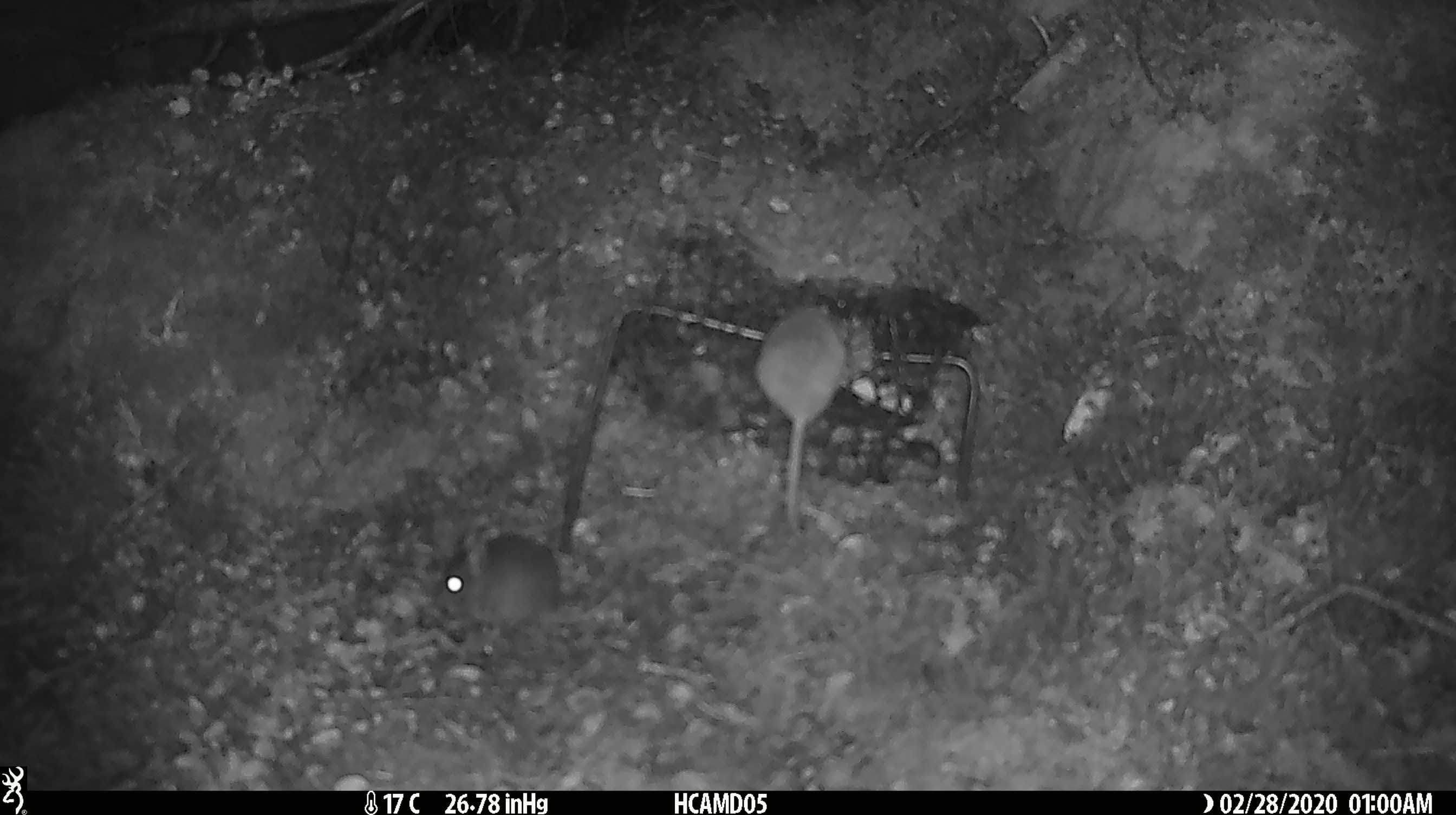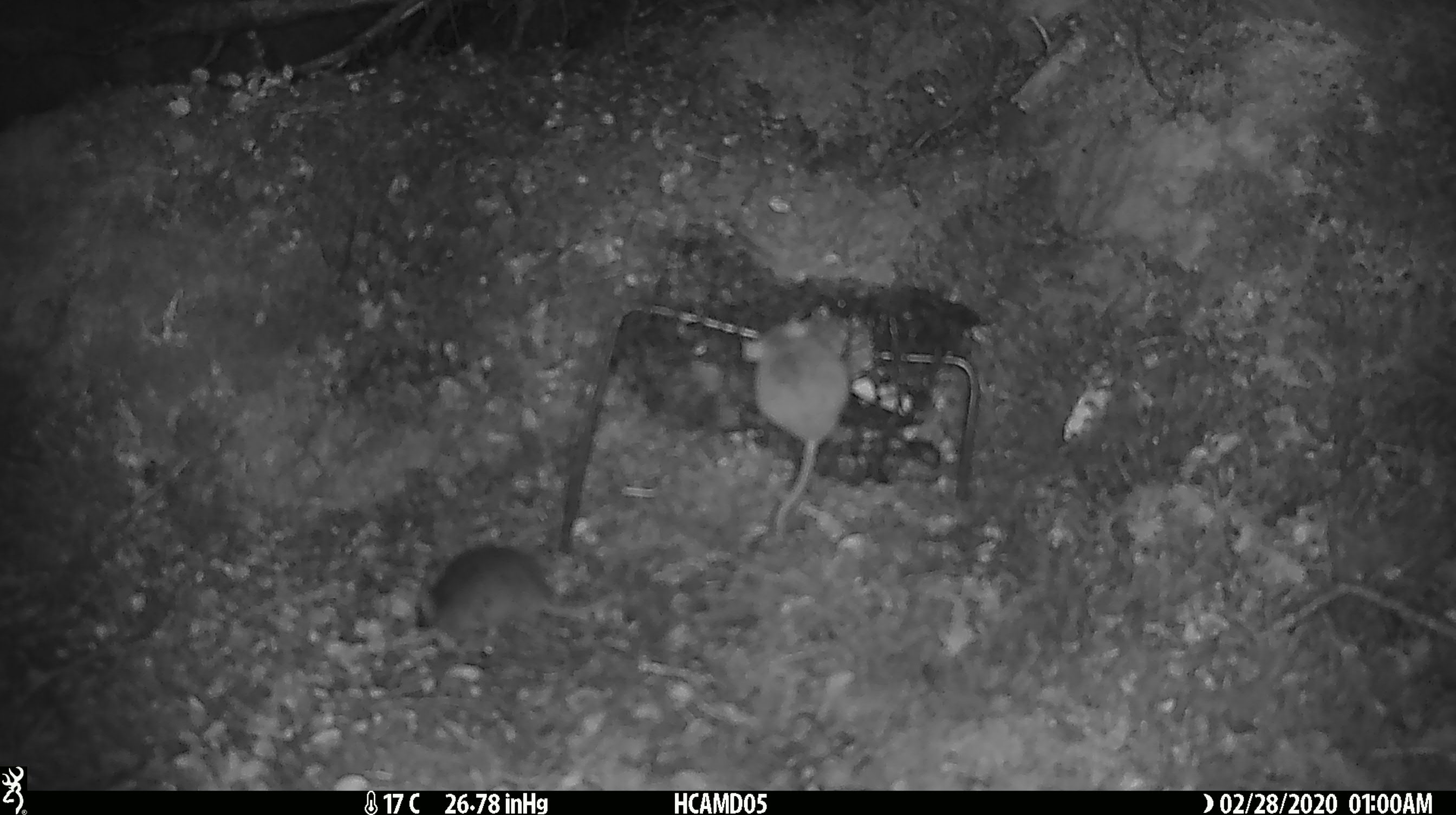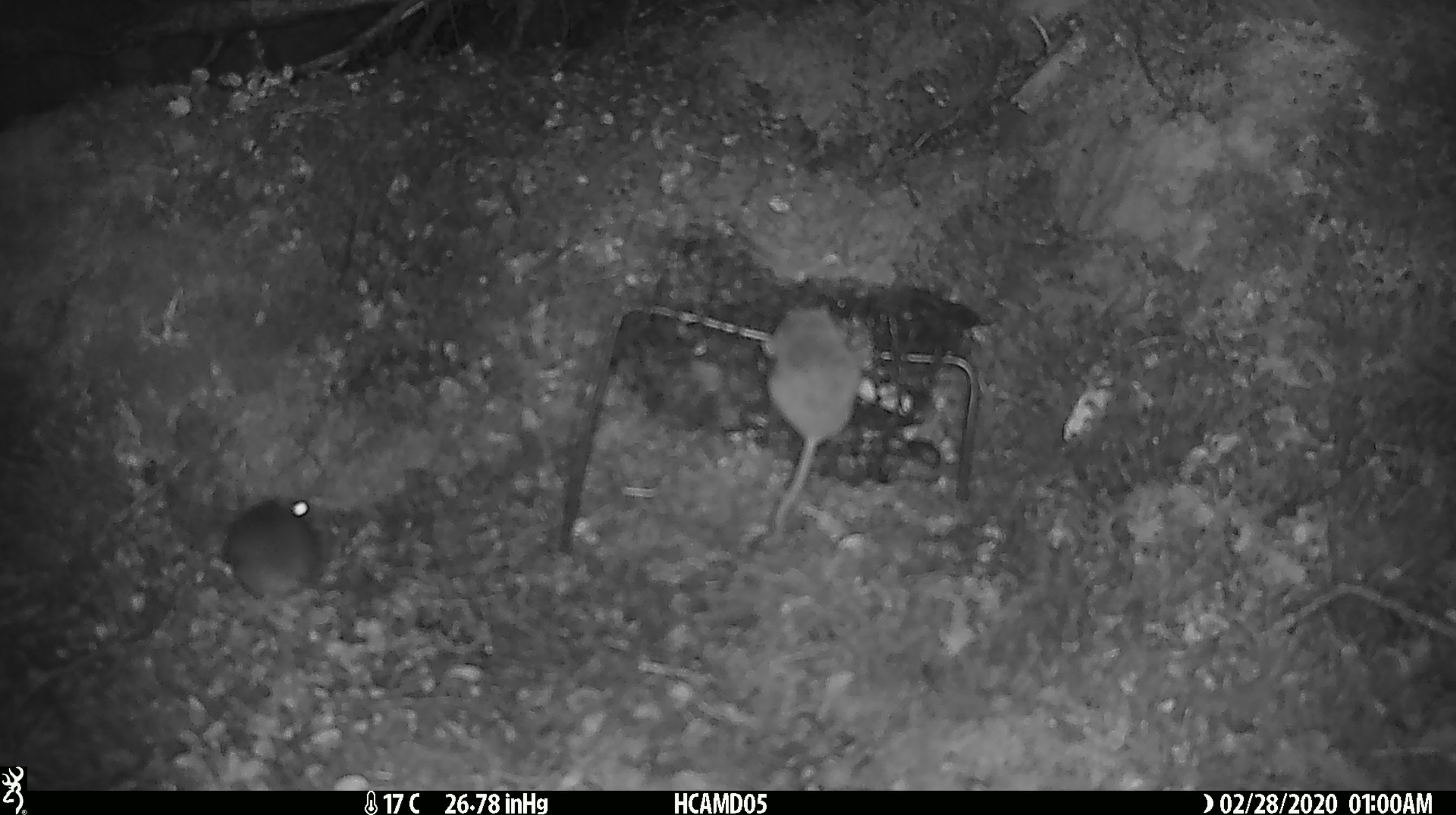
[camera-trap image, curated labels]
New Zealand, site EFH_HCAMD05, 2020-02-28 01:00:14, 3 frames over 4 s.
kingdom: Animalia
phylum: Chordata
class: Mammalia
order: Rodentia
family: Muridae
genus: Mus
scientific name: Mus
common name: mouse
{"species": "mouse (Mus)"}